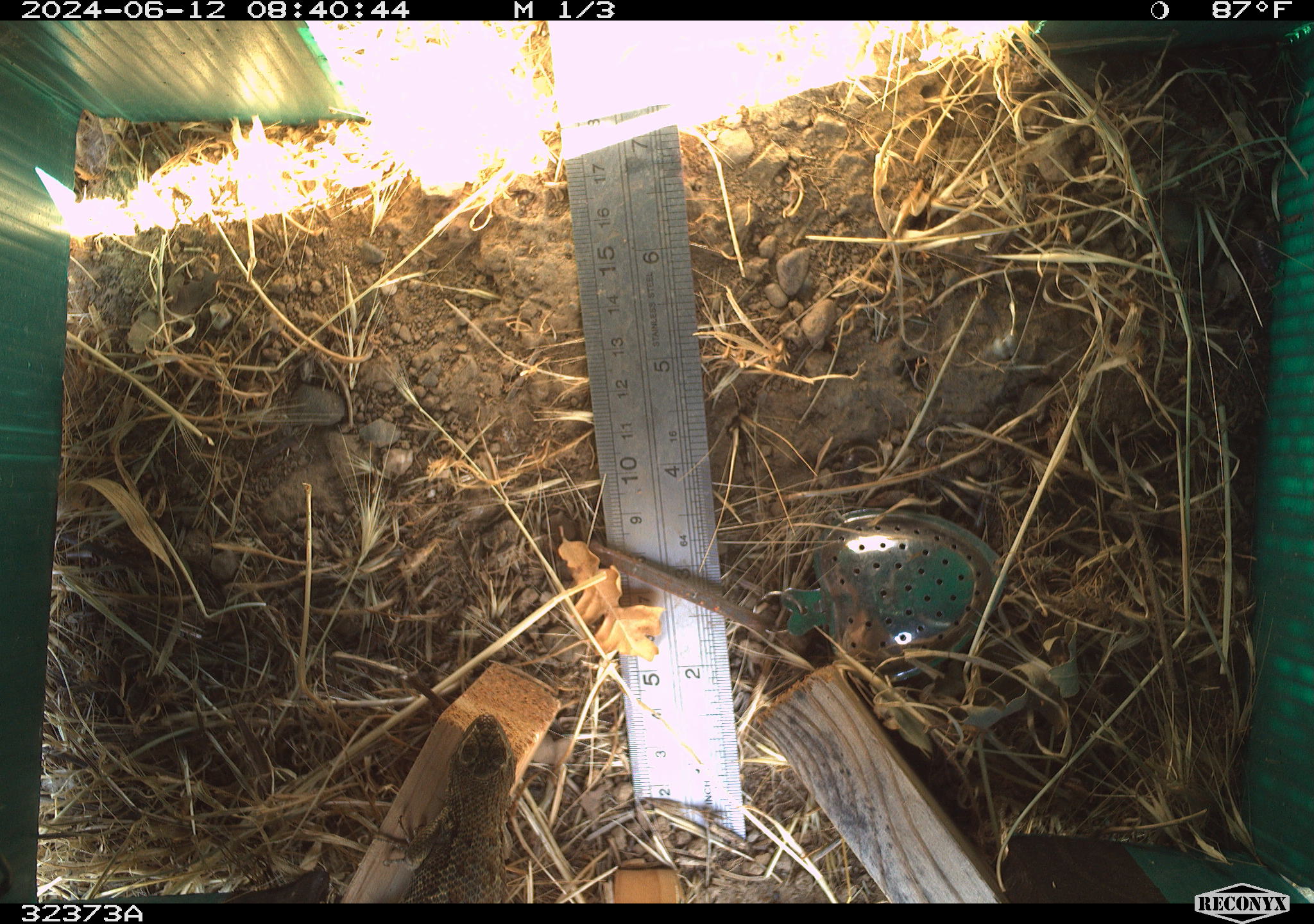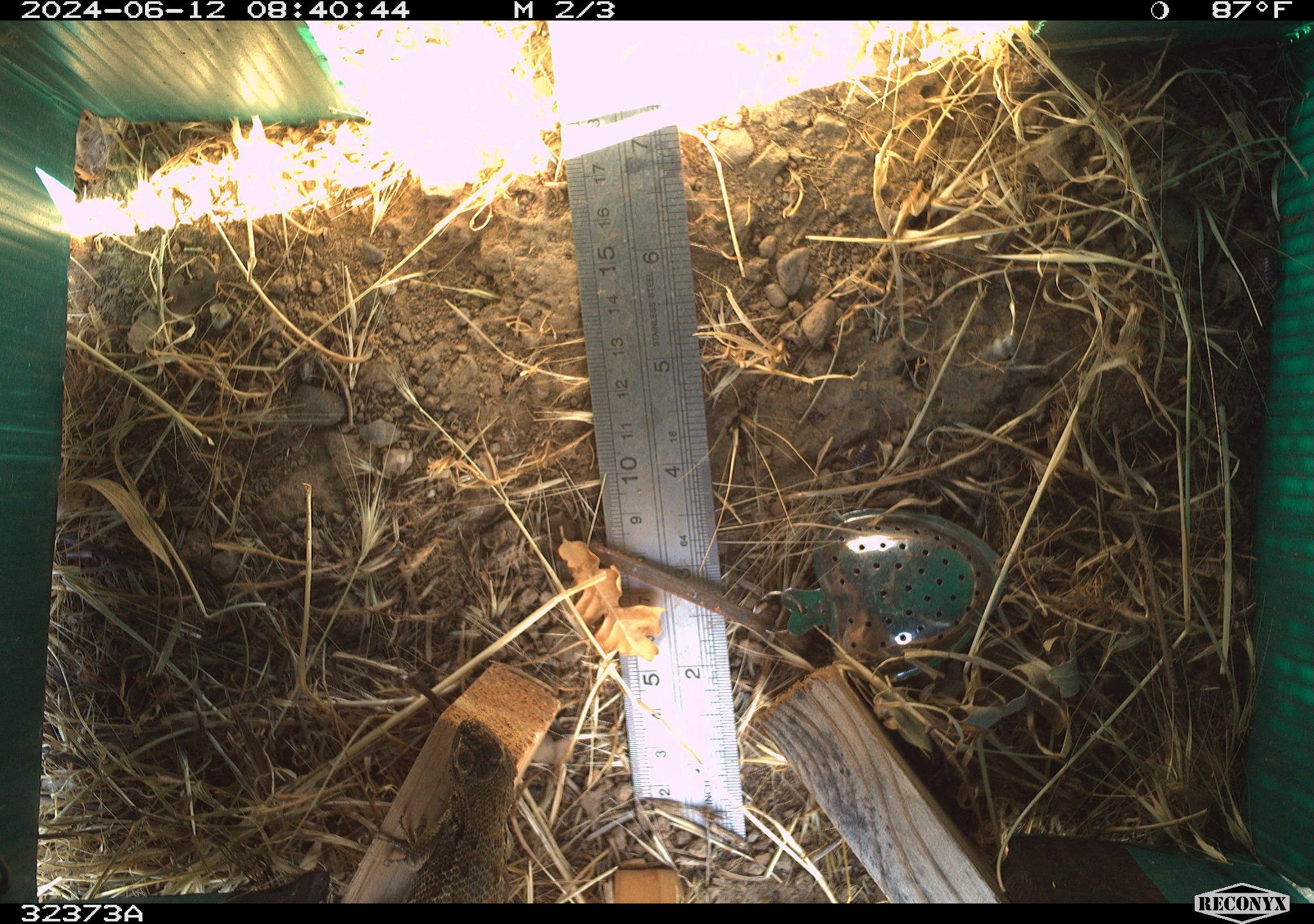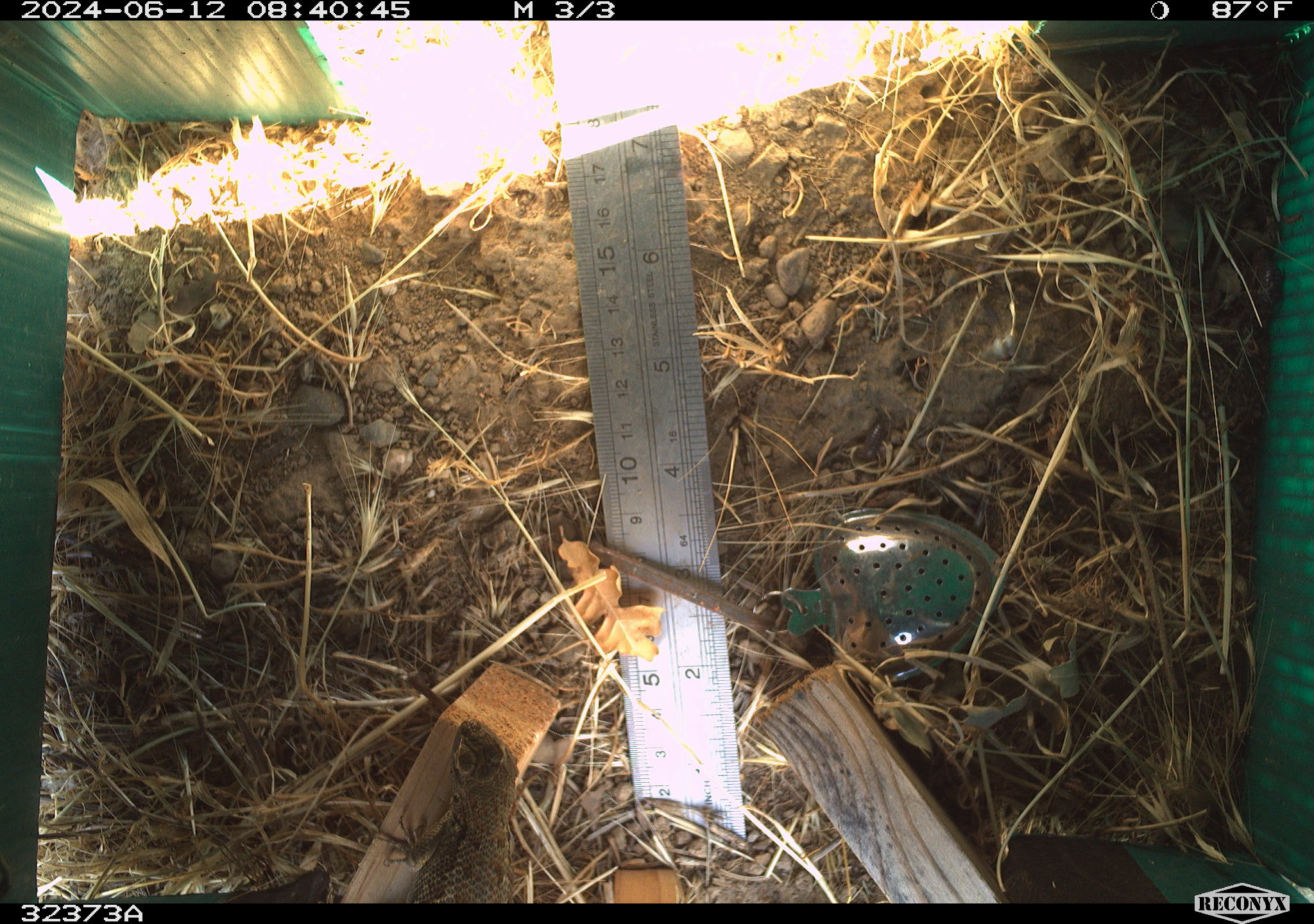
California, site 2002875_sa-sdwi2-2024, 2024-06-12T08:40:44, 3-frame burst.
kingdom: Animalia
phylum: Chordata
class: Reptilia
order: Squamata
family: Phrynosomatidae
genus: Sceloporus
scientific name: Sceloporus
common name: spiny lizards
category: sceloporus species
Sceloporus species (spiny lizards) (Sceloporus).